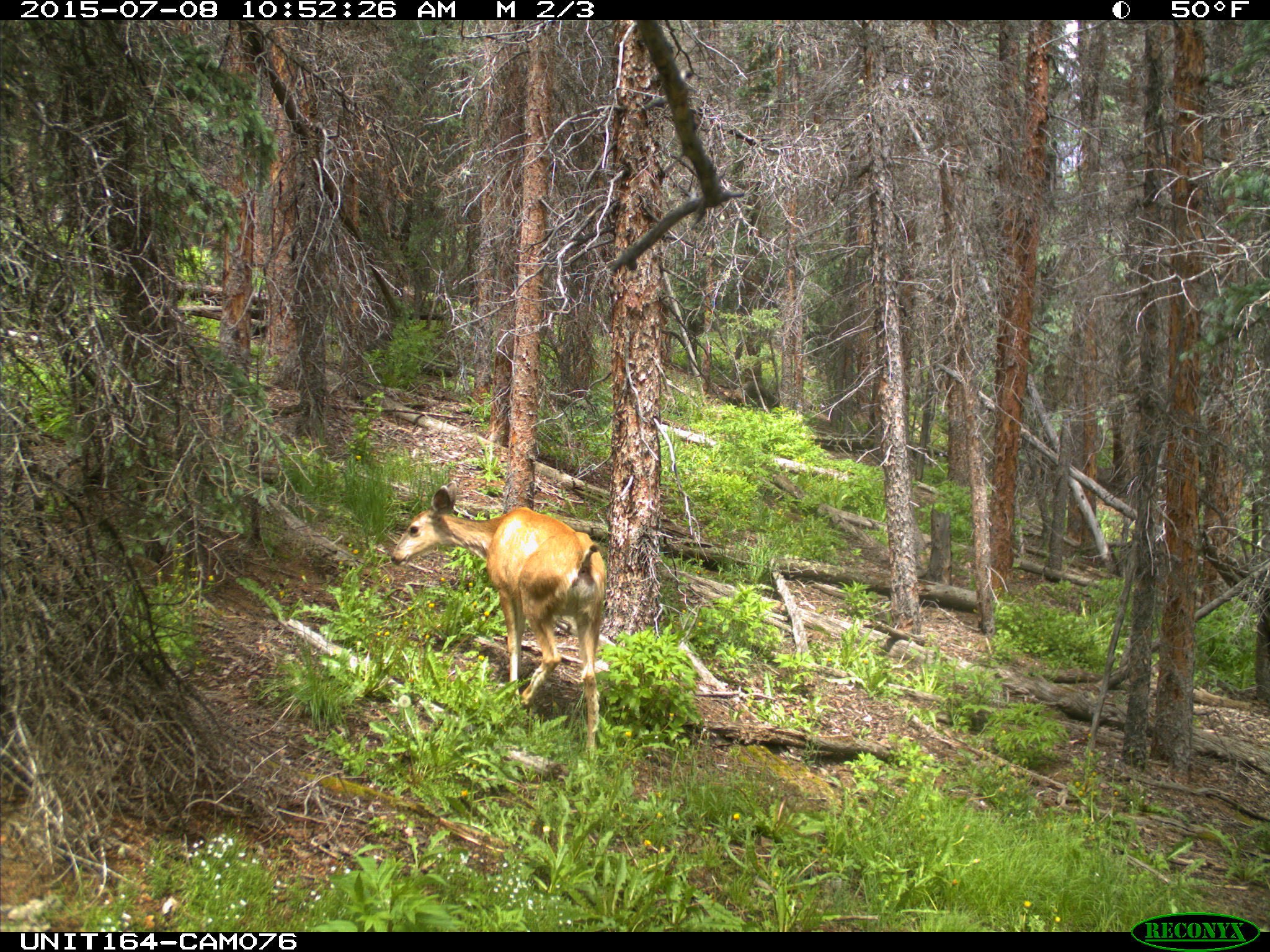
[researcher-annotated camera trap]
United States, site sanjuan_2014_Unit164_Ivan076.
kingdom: Animalia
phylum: Chordata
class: Mammalia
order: Artiodactyla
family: Cervidae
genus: Odocoileus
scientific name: Odocoileus hemionus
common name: mule deer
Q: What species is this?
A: Odocoileus hemionus (mule deer).